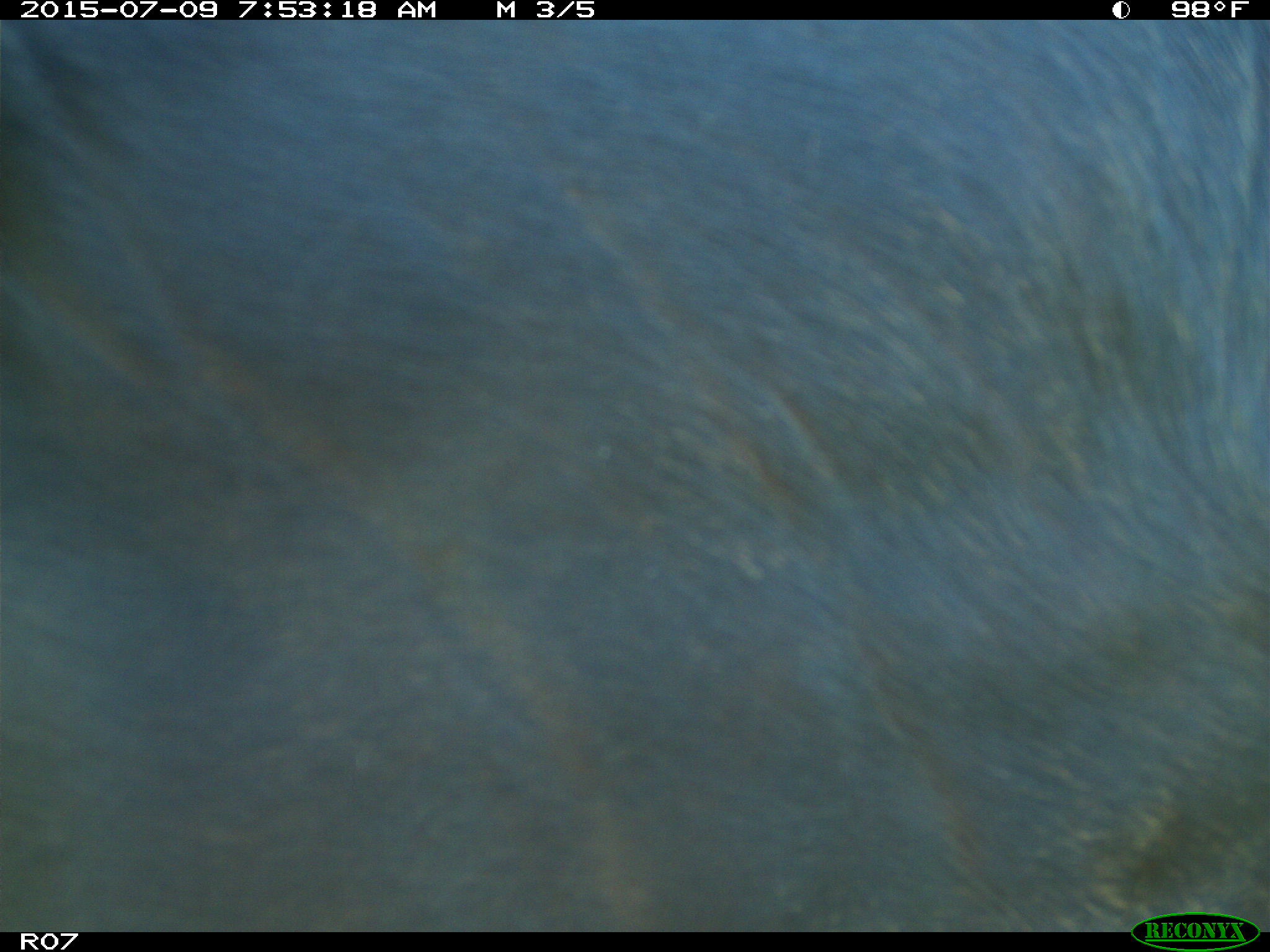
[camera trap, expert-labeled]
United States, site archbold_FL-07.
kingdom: Animalia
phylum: Chordata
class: Mammalia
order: Artiodactyla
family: Bovidae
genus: Bos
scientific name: Bos taurus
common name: domestic cow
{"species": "Bos taurus (domestic cow)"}